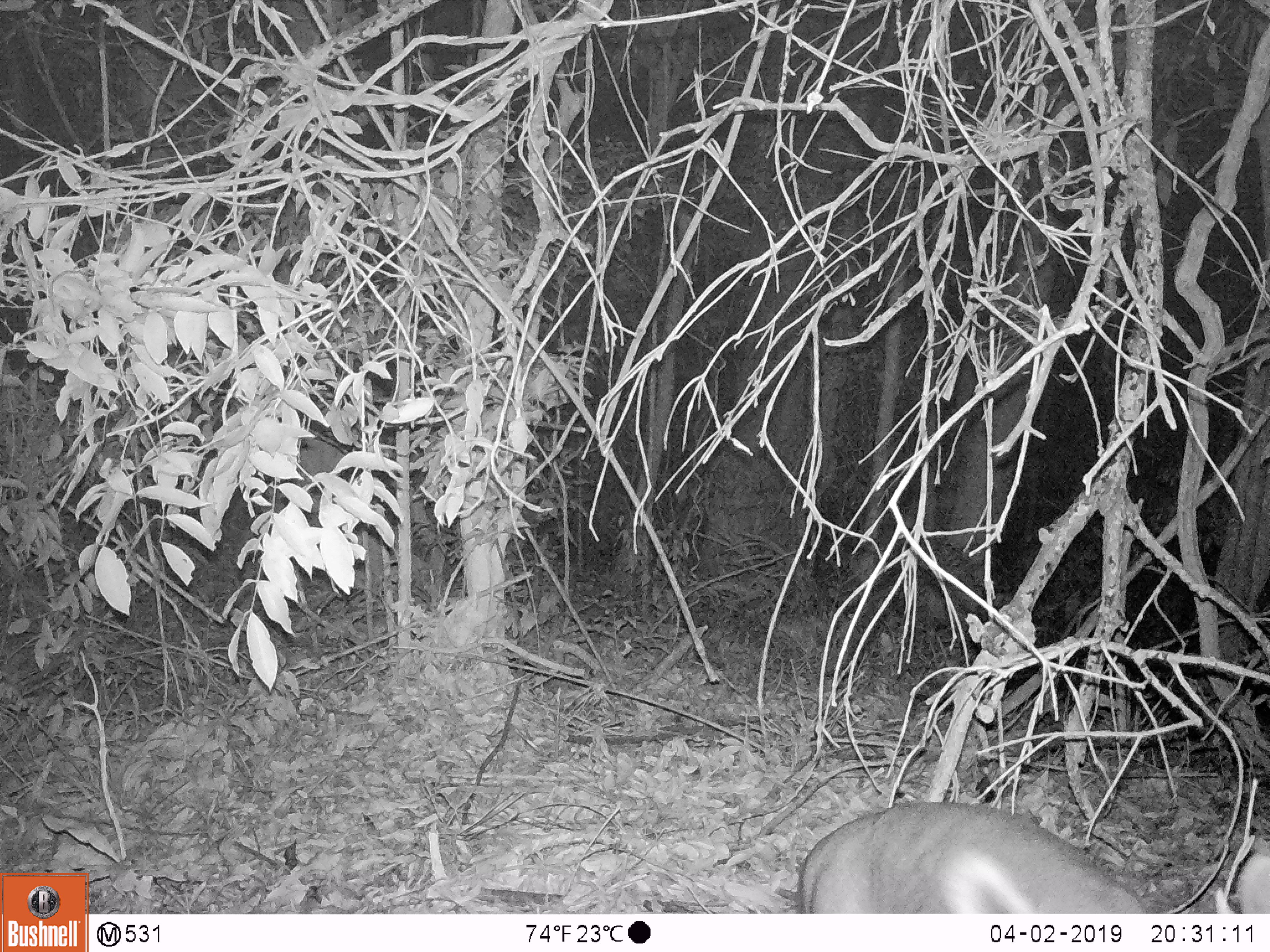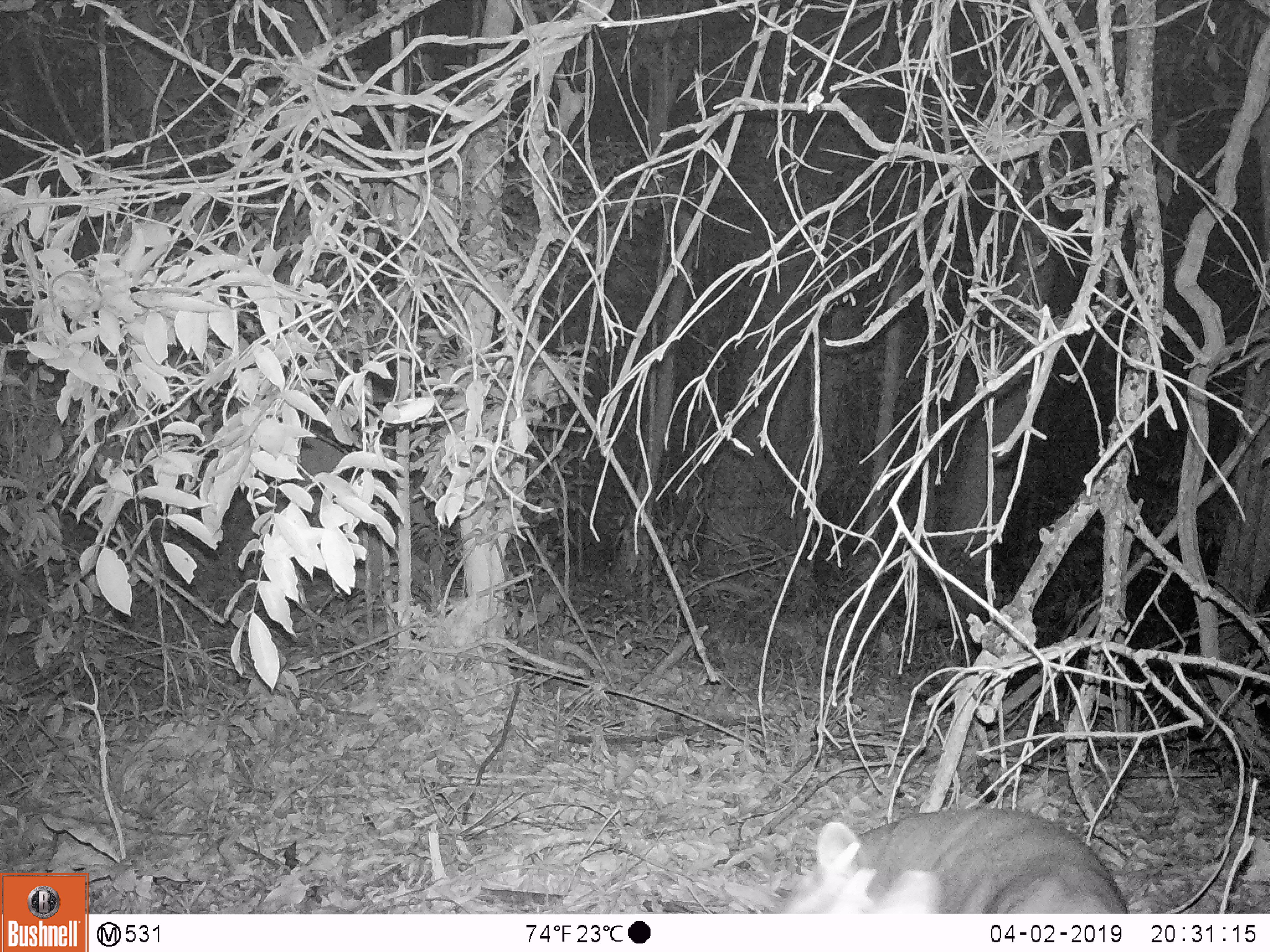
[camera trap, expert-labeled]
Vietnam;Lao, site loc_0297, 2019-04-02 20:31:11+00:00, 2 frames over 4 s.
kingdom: Animalia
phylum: Chordata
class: Mammalia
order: Artiodactyla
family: Cervidae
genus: Muntiacus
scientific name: Muntiacus rooseveltorum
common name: roosevelt's muntjac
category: roosevelts muntjac group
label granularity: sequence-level